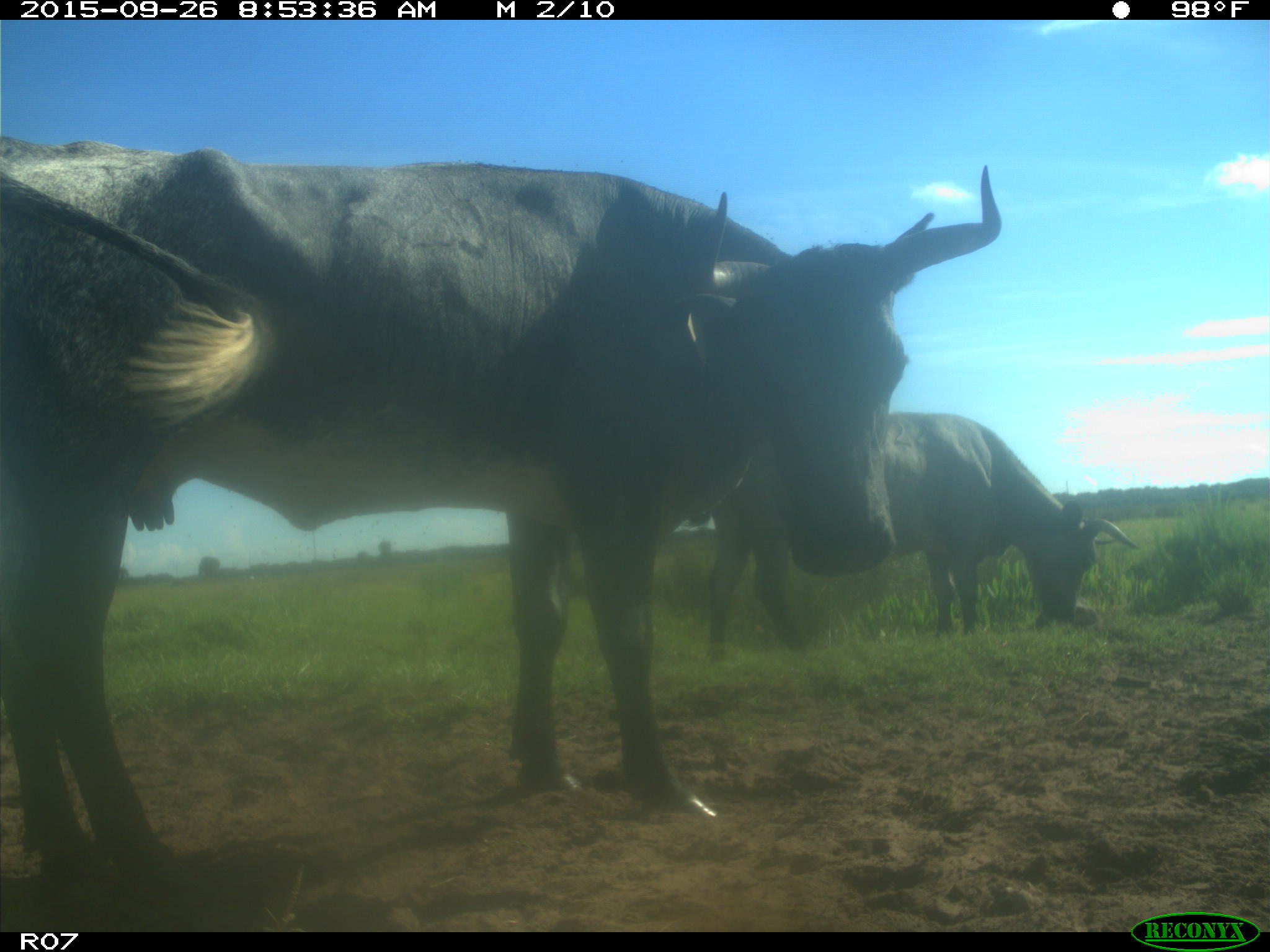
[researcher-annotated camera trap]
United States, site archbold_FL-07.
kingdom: Animalia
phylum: Chordata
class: Mammalia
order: Artiodactyla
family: Bovidae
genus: Bos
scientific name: Bos taurus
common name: domestic cow